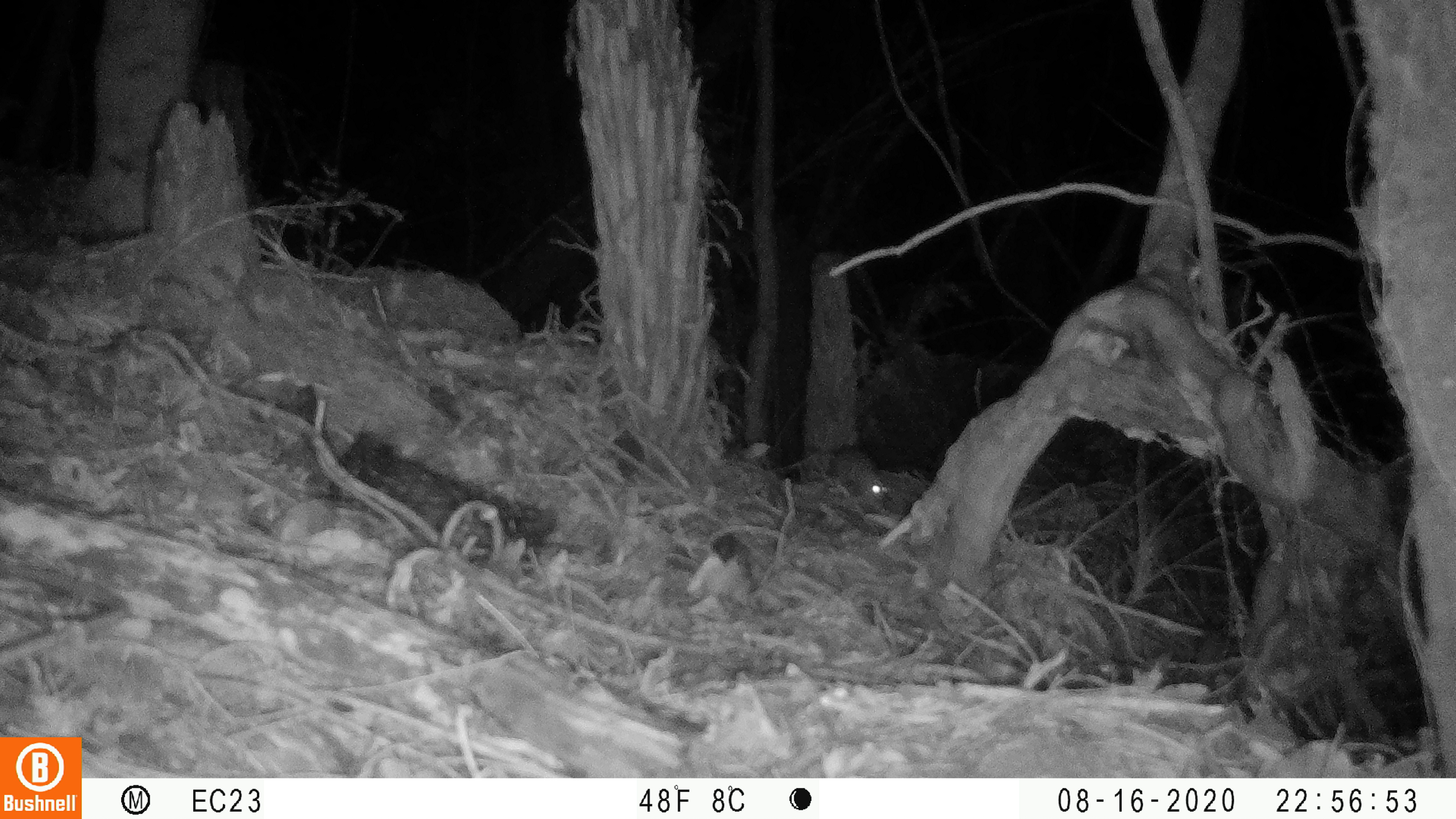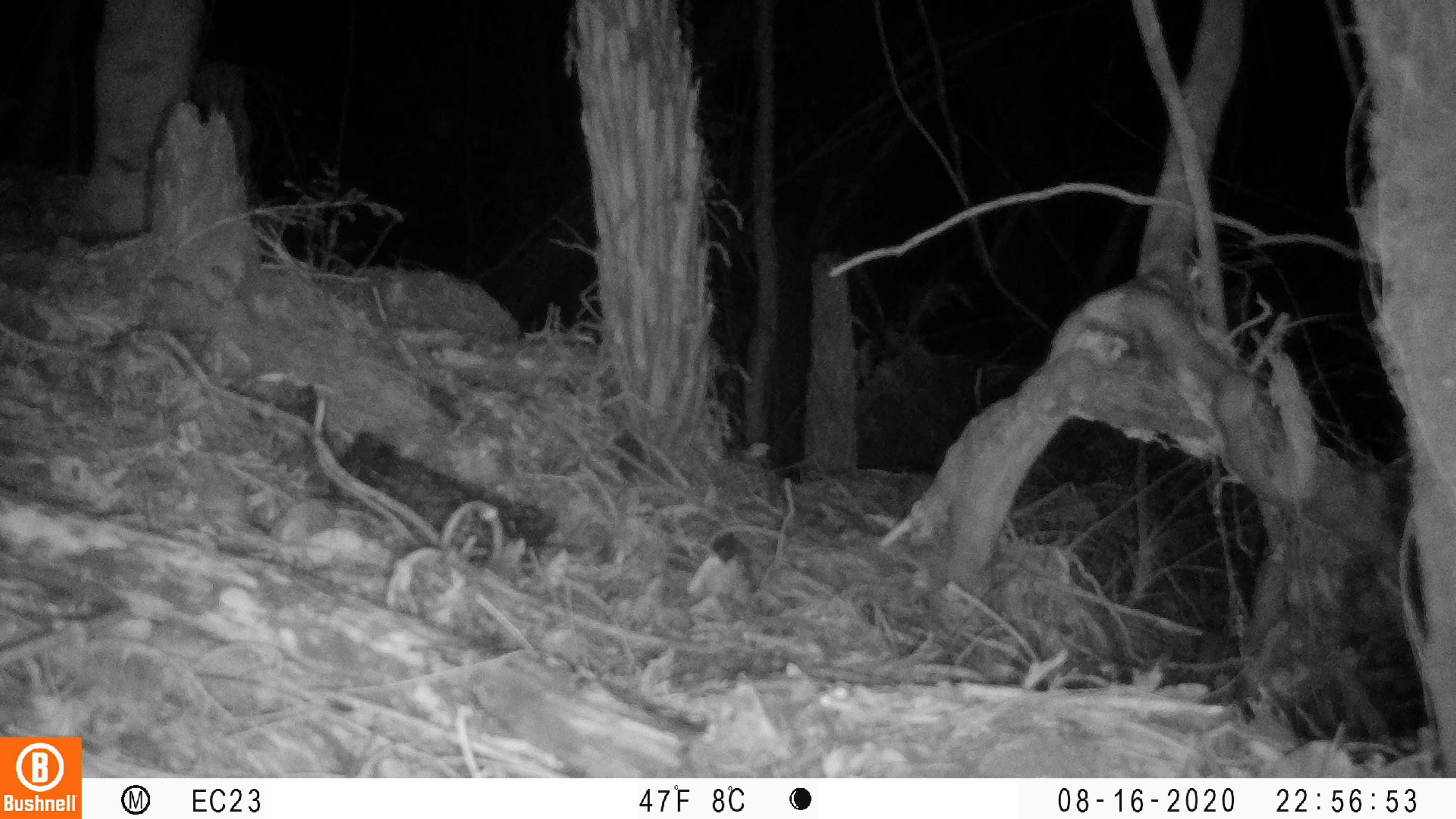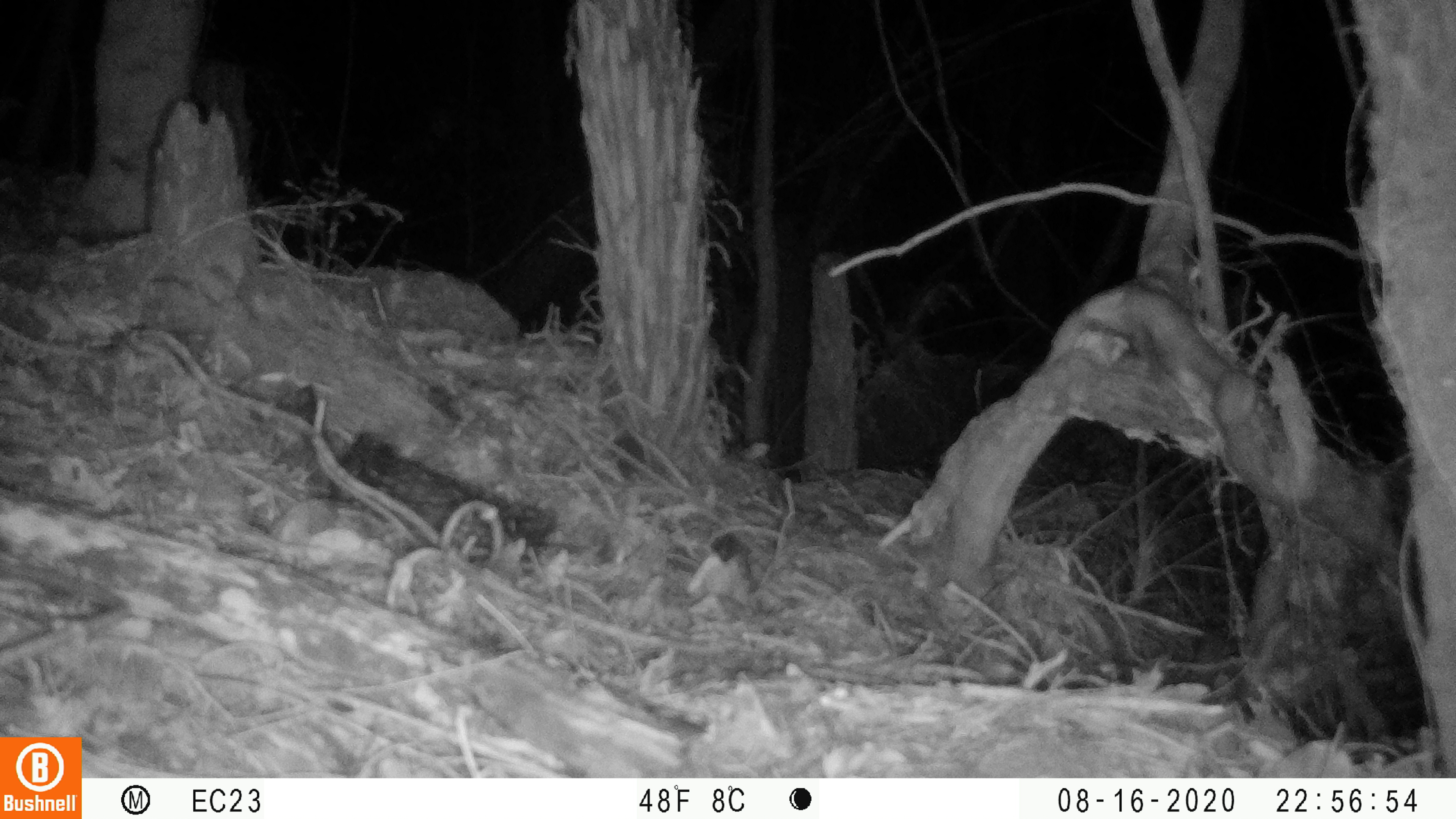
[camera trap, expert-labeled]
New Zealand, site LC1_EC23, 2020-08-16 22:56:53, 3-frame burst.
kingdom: Animalia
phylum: Chordata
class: Mammalia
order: Rodentia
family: Muridae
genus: Rattus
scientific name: Rattus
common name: rat